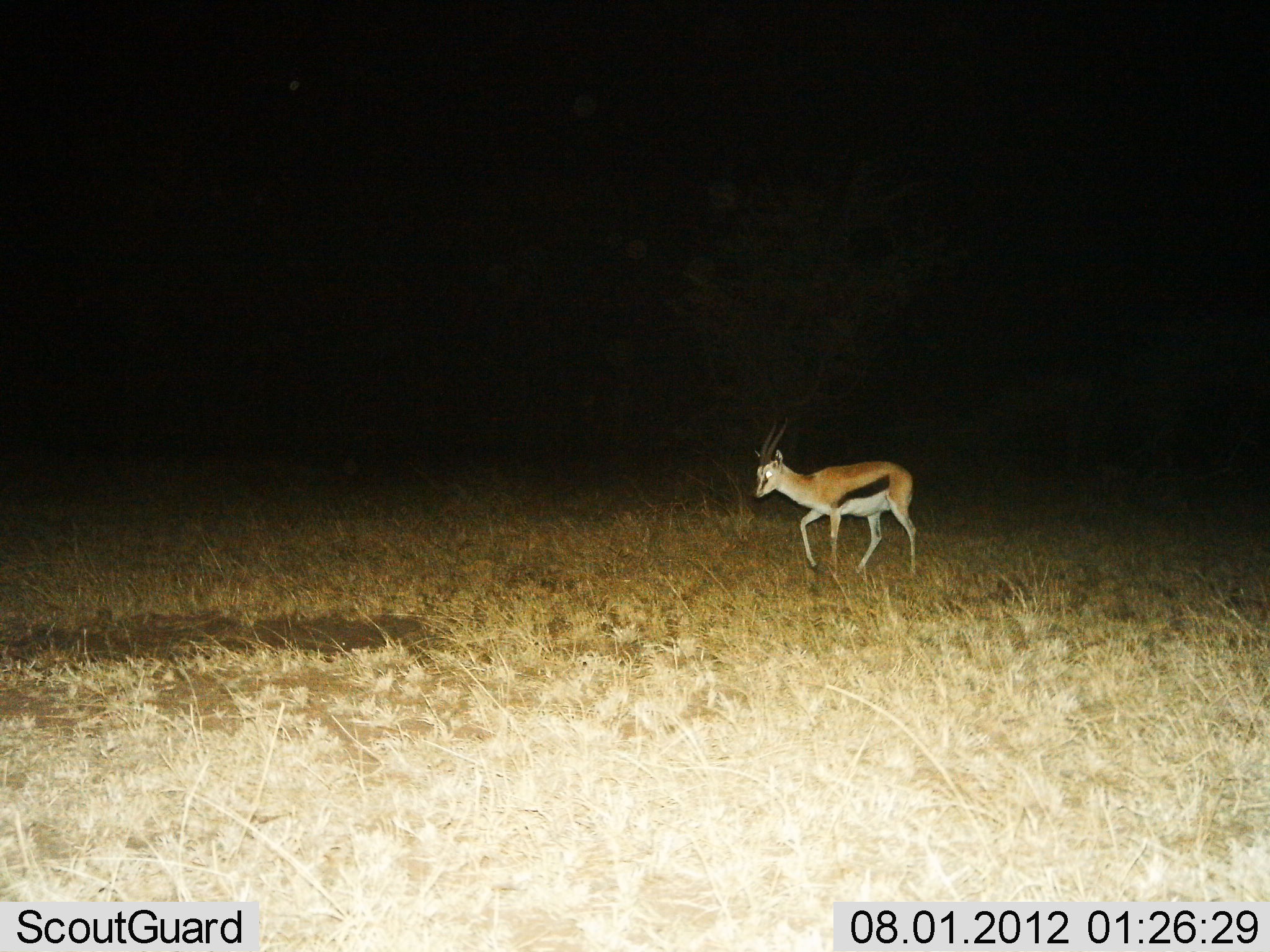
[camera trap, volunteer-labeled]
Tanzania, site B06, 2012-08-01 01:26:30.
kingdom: Animalia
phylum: Chordata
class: Mammalia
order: Artiodactyla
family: Bovidae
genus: Eudorcas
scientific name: Eudorcas thomsonii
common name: thomson's gazelle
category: gazellethomsons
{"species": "gazellethomsons (thomson's gazelle) (Eudorcas thomsonii)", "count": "1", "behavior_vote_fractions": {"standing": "30%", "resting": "0%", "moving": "70%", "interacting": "0%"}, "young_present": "0%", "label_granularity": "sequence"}